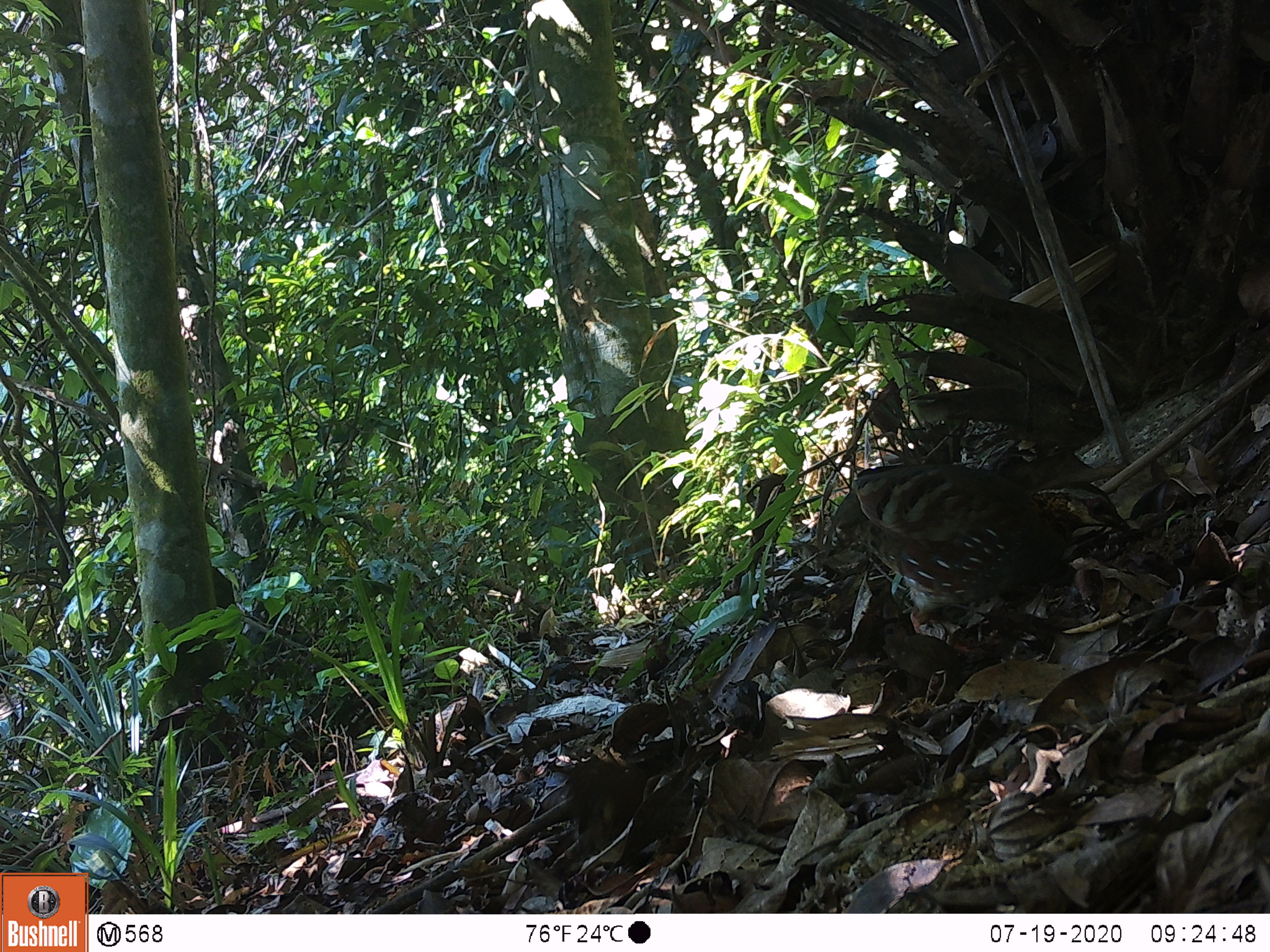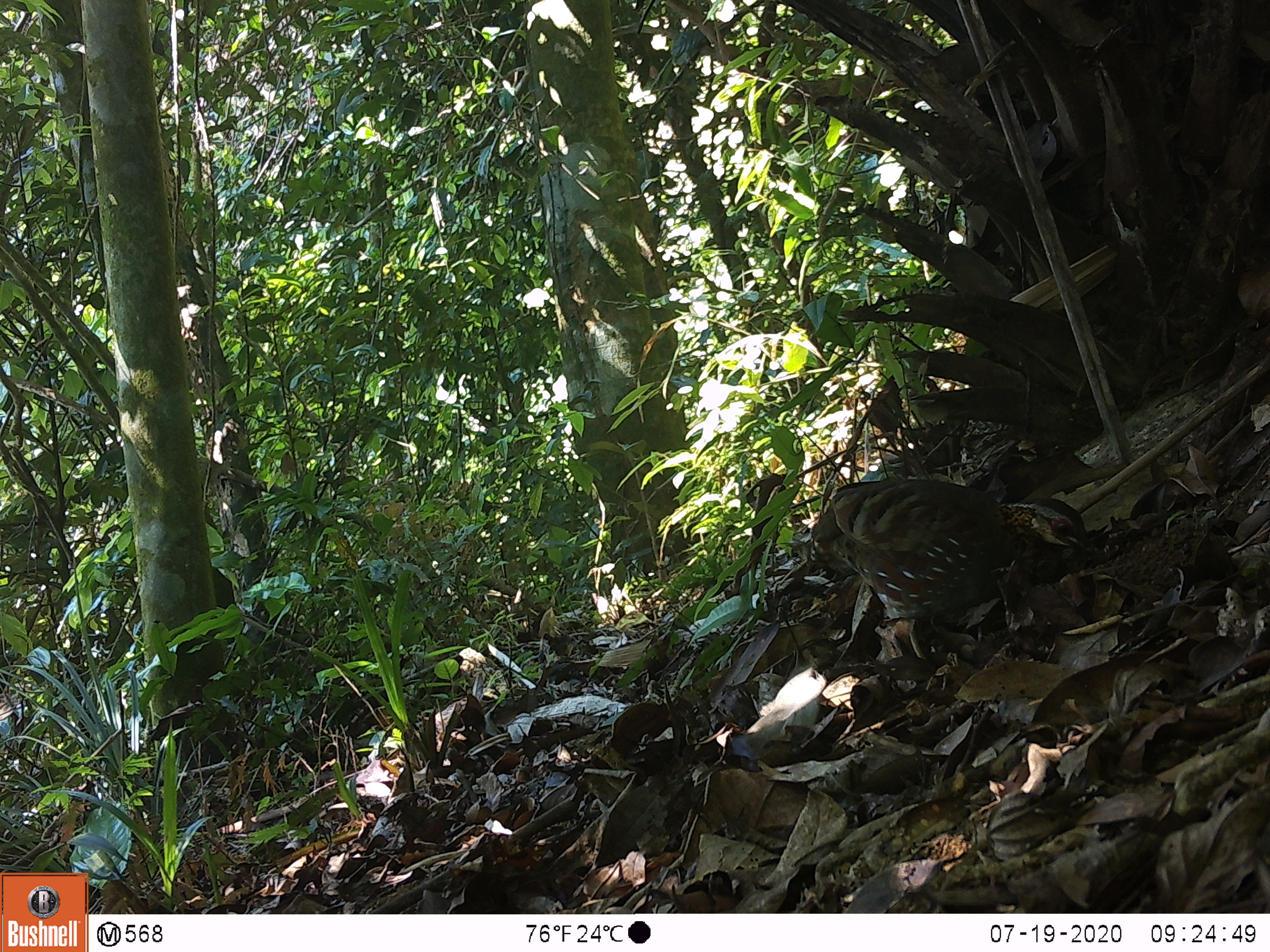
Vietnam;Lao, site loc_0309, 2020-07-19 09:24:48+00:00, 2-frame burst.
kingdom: Animalia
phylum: Chordata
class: Aves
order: Galliformes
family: Phasianidae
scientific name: Phasianidae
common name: partridge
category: unidentified partridge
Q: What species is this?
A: Unidentified partridge (partridge) (Phasianidae).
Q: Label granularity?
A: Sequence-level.